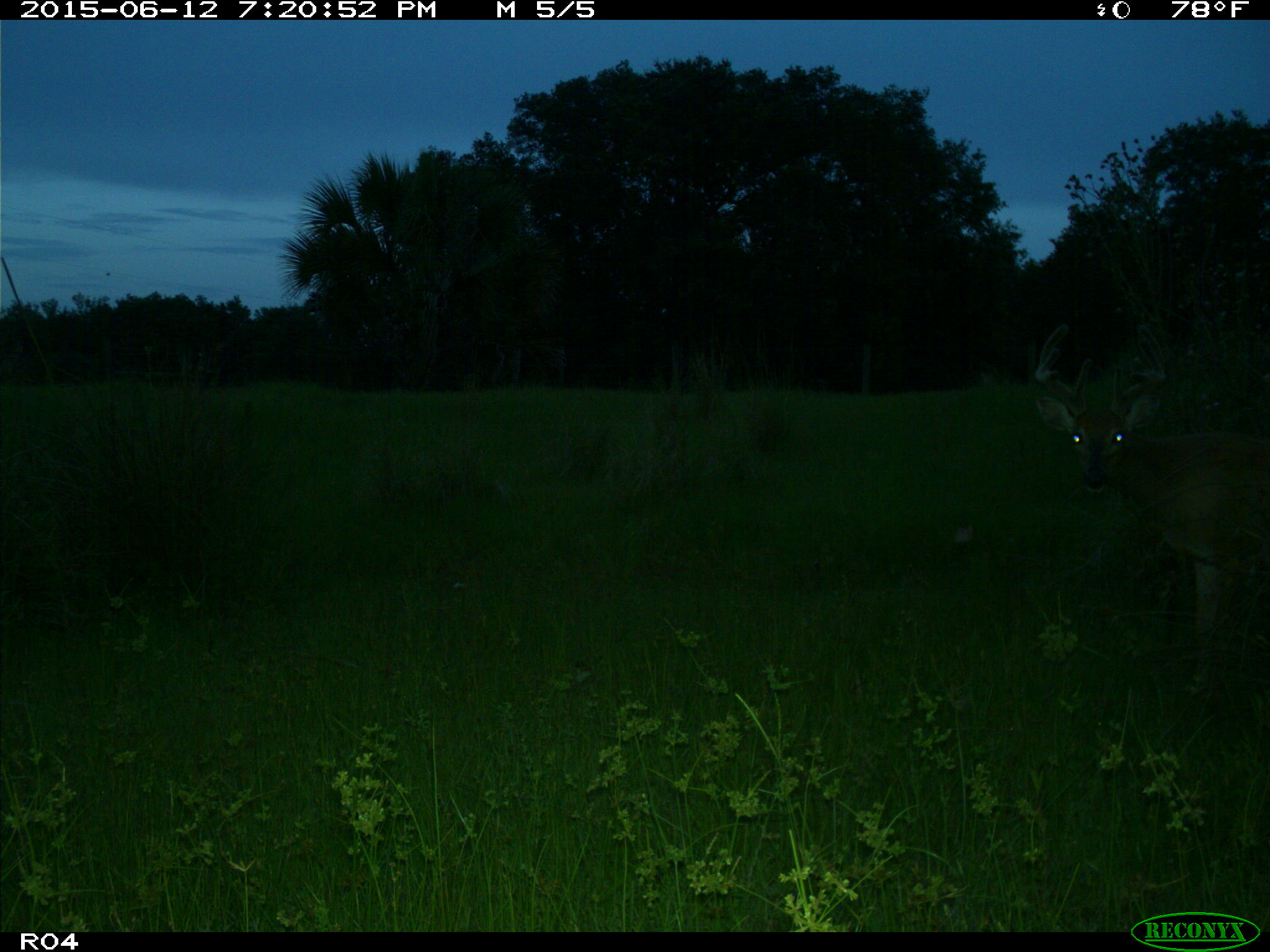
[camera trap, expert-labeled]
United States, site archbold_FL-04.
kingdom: Animalia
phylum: Chordata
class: Mammalia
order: Artiodactyla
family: Cervidae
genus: Odocoileus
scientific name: Odocoileus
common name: deer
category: unidentified deer